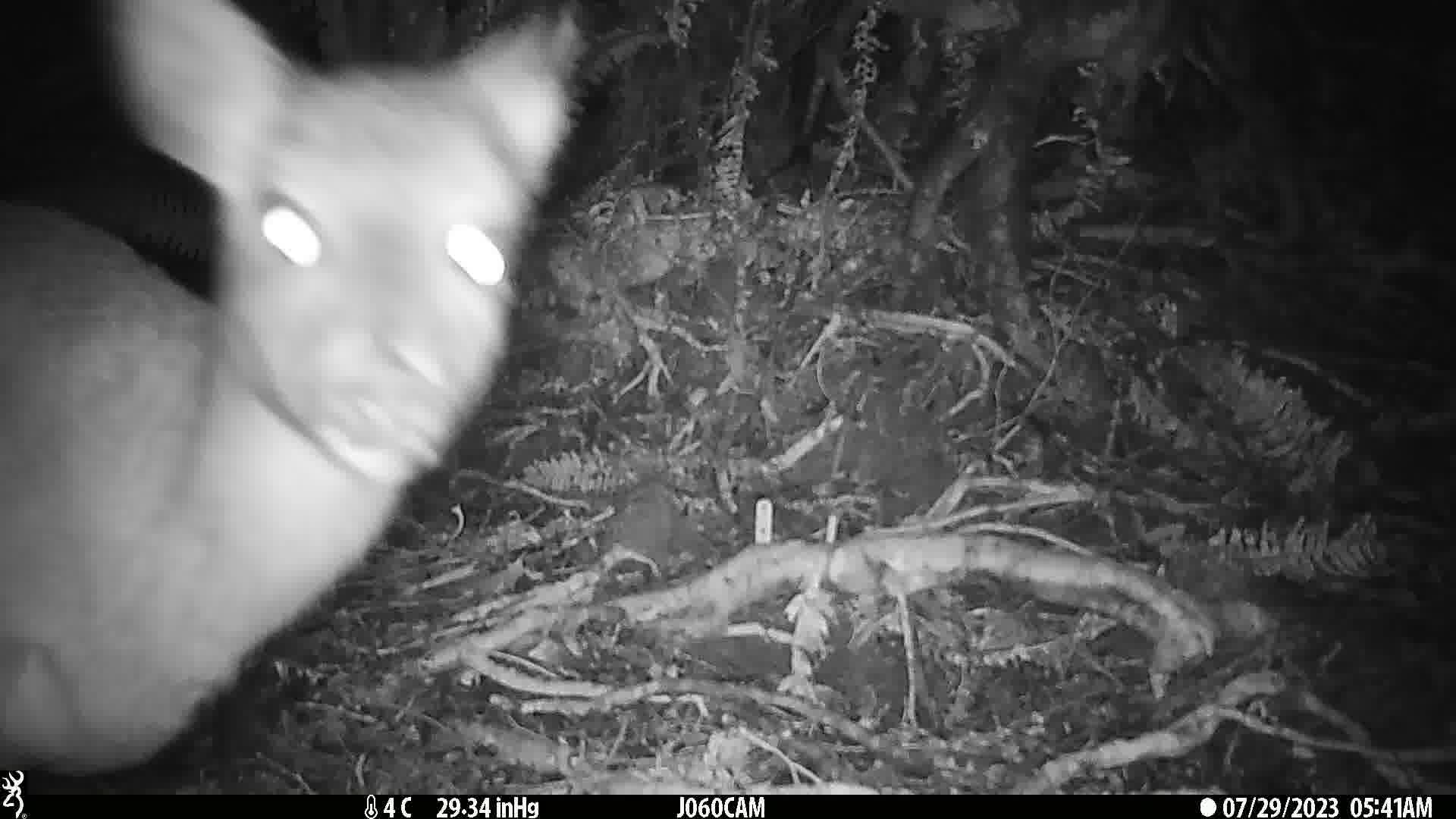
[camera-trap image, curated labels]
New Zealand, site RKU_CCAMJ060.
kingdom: Animalia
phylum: Chordata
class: Mammalia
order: Artiodactyla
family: Cervidae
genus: Odocoileus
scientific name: Odocoileus virginianus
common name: white-tailed deer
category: white tailed deer